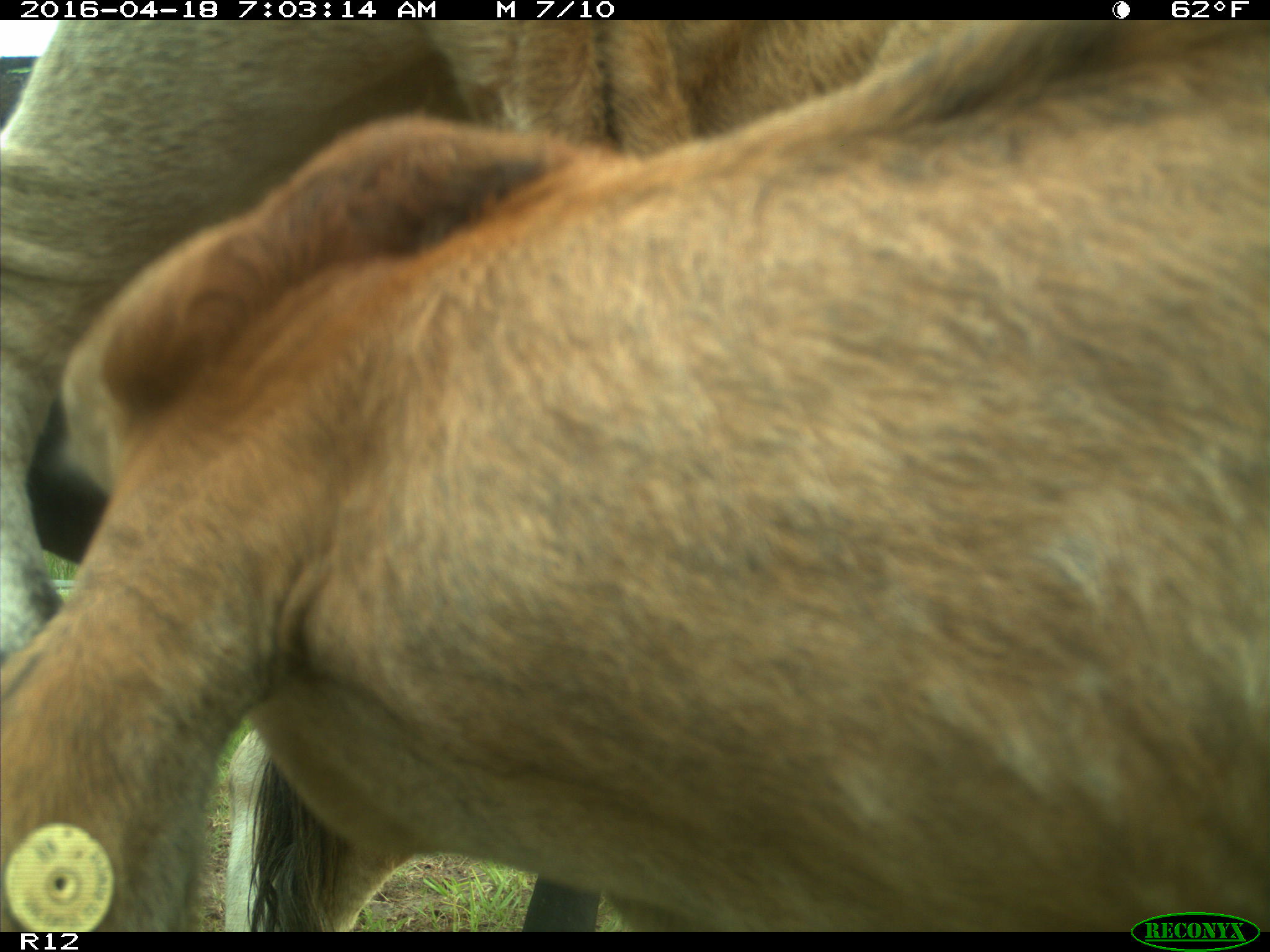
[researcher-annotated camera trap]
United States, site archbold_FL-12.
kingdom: Animalia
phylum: Chordata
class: Mammalia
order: Artiodactyla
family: Bovidae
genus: Bos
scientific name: Bos taurus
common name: domestic cow